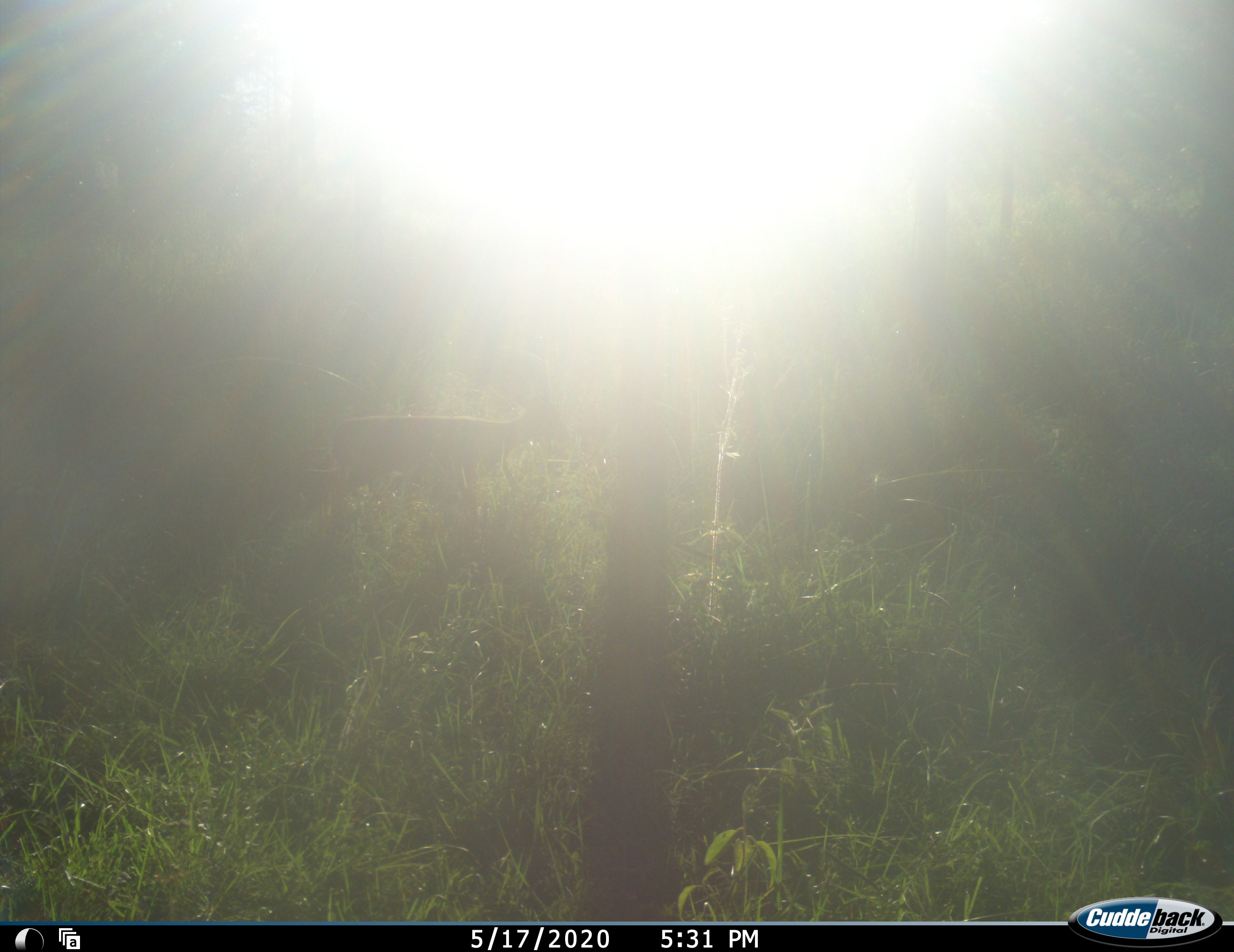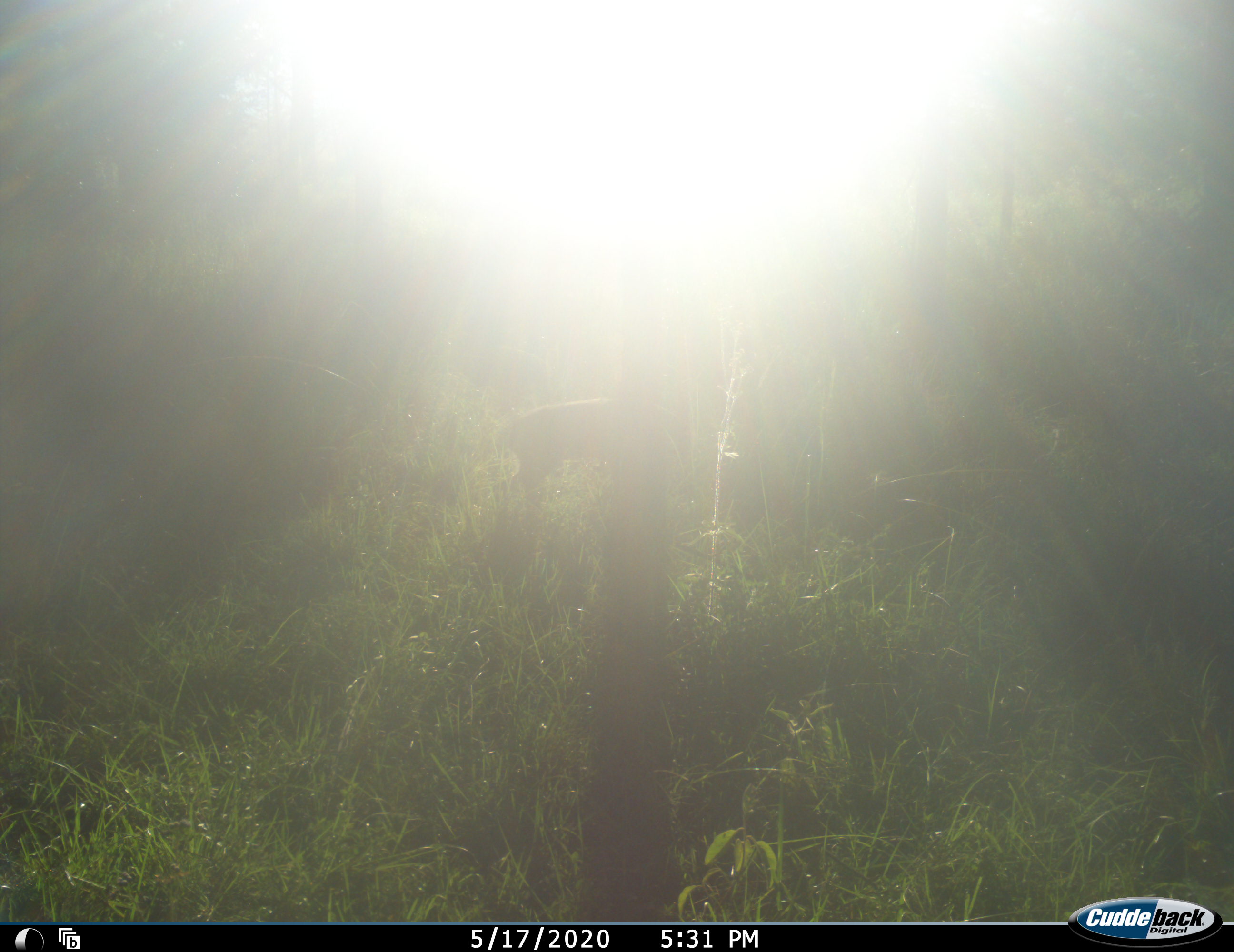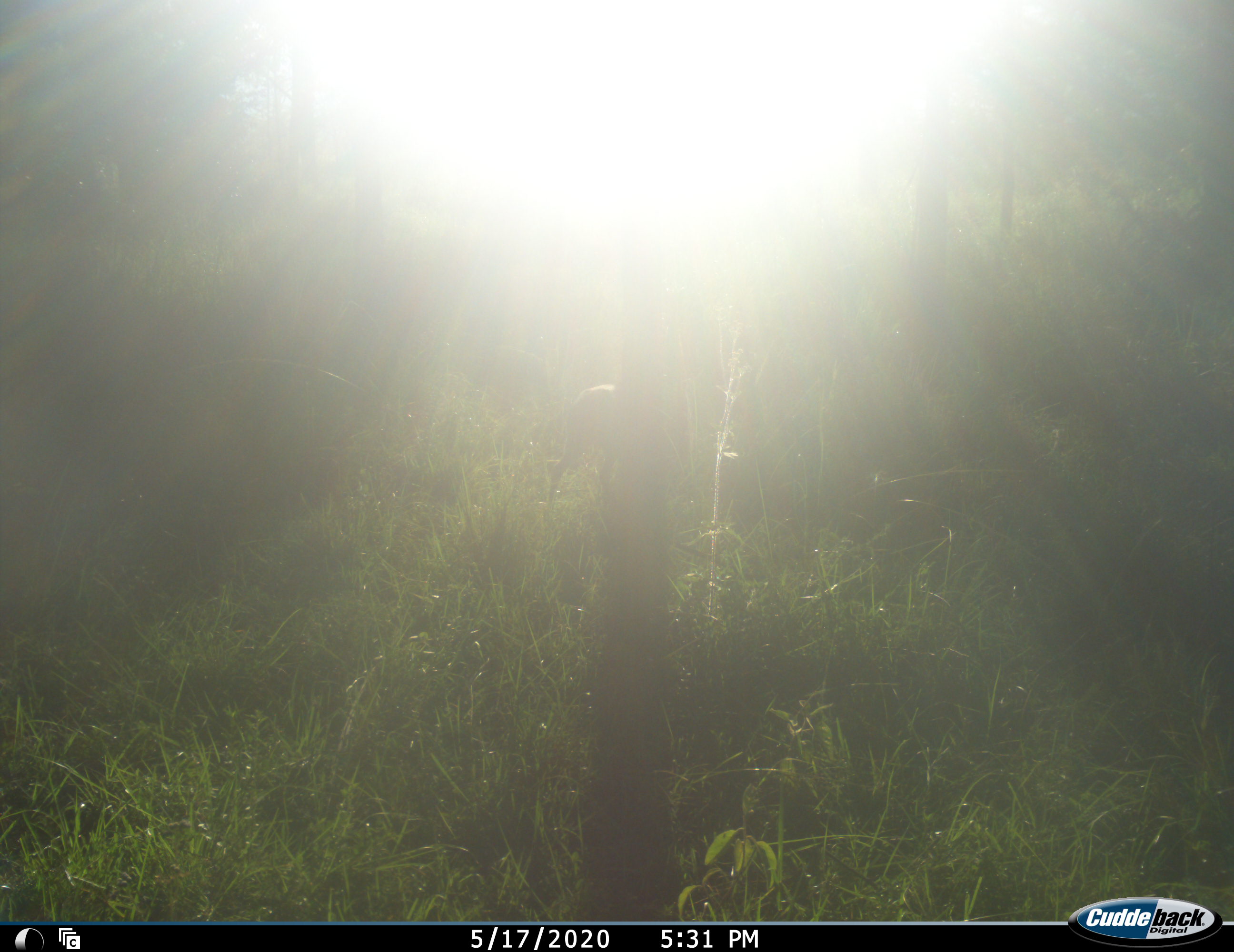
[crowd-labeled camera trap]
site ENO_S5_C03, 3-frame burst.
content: unidentified animal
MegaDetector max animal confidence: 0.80